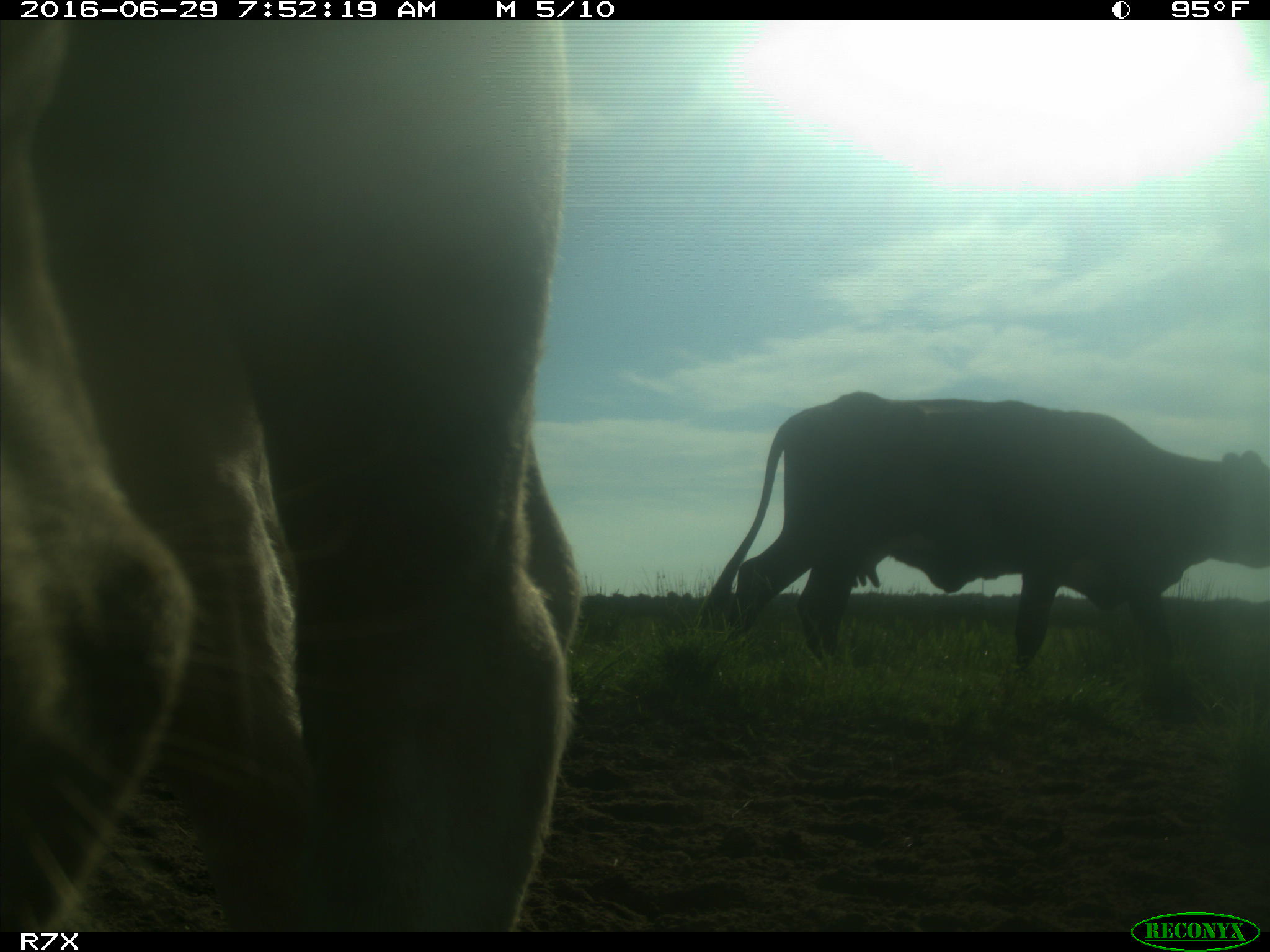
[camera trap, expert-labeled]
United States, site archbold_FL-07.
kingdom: Animalia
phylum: Chordata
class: Mammalia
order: Artiodactyla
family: Bovidae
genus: Bos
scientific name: Bos taurus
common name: domestic cow